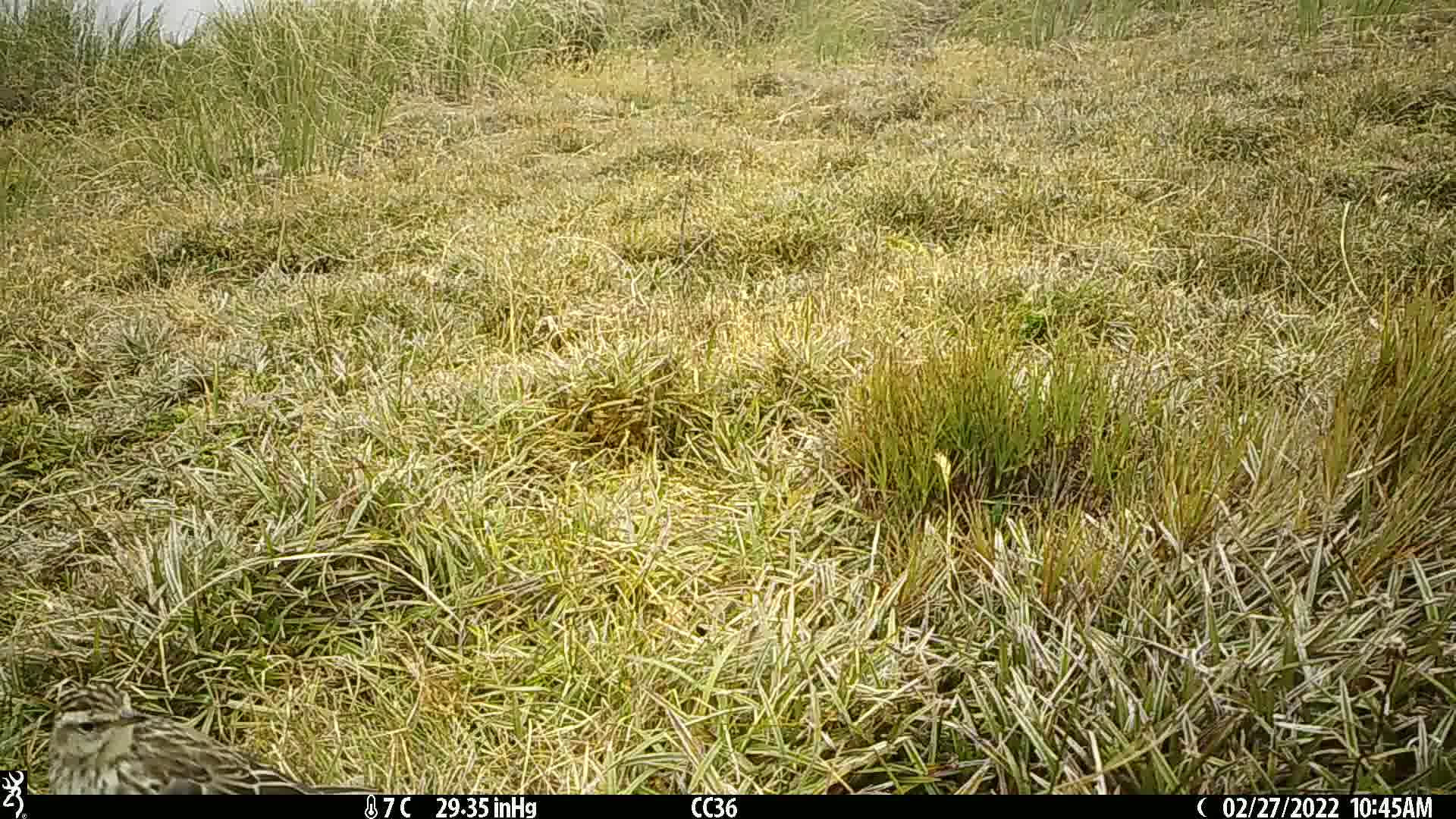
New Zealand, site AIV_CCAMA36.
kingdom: Animalia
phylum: Chordata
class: Aves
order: Passeriformes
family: Motacillidae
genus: Anthus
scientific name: Anthus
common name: pipit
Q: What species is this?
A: Pipit (Anthus).